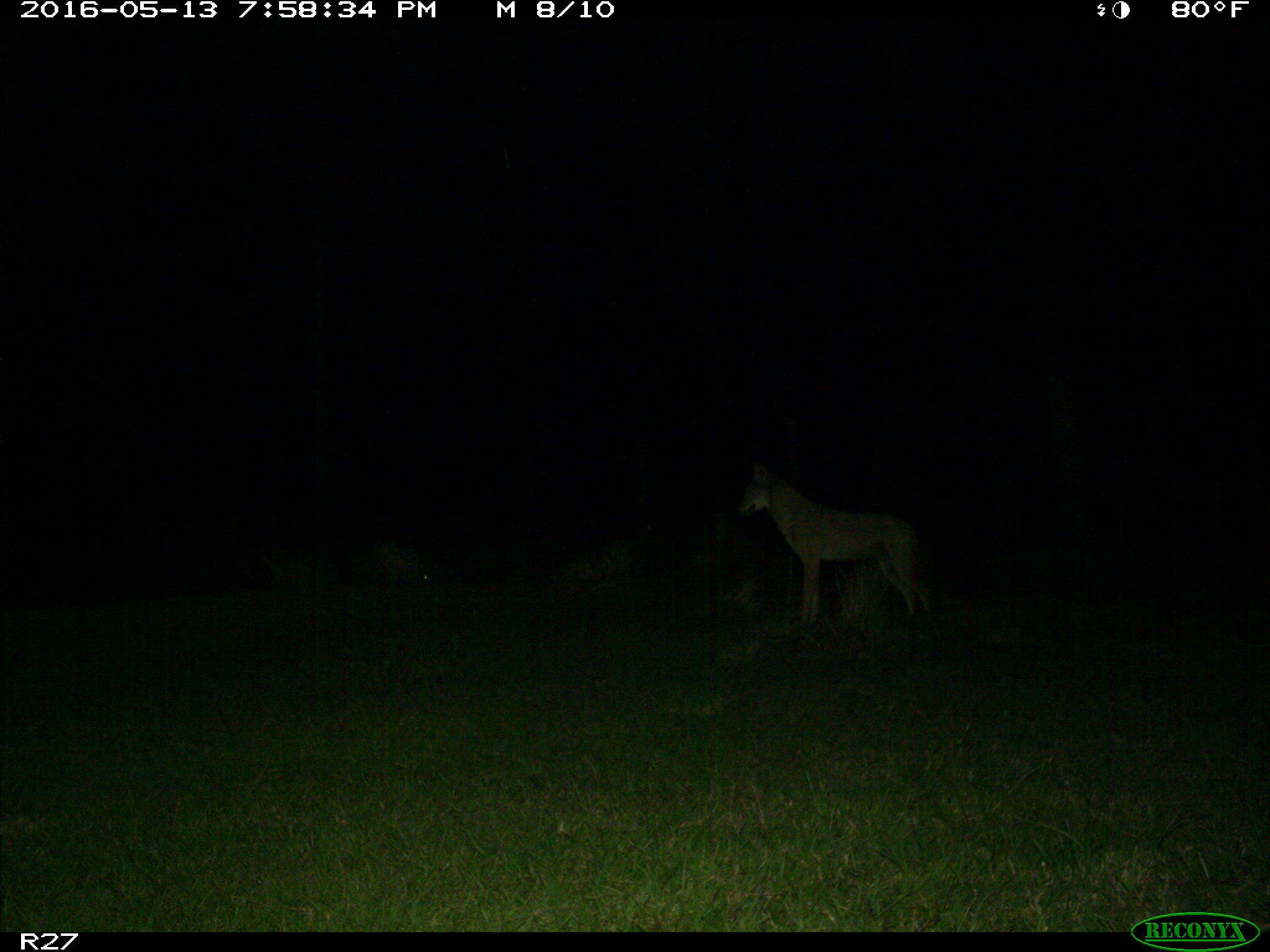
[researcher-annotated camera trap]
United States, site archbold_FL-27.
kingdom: Animalia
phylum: Chordata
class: Mammalia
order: Carnivora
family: Canidae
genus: Canis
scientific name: Canis latrans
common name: coyote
Canis latrans (coyote).